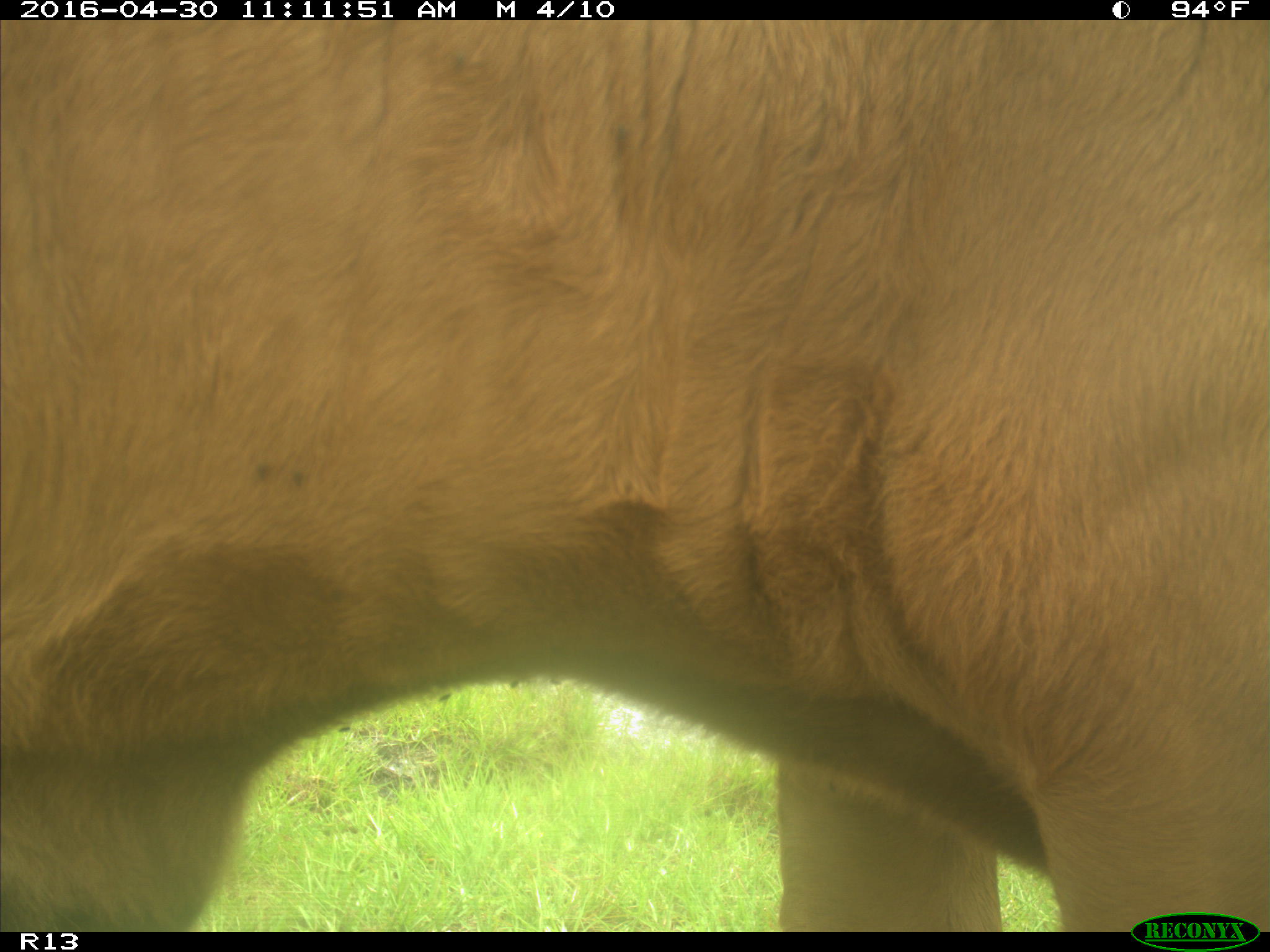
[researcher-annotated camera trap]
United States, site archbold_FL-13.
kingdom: Animalia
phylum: Chordata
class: Mammalia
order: Artiodactyla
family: Bovidae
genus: Bos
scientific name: Bos taurus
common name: domestic cow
Bos taurus (domestic cow).